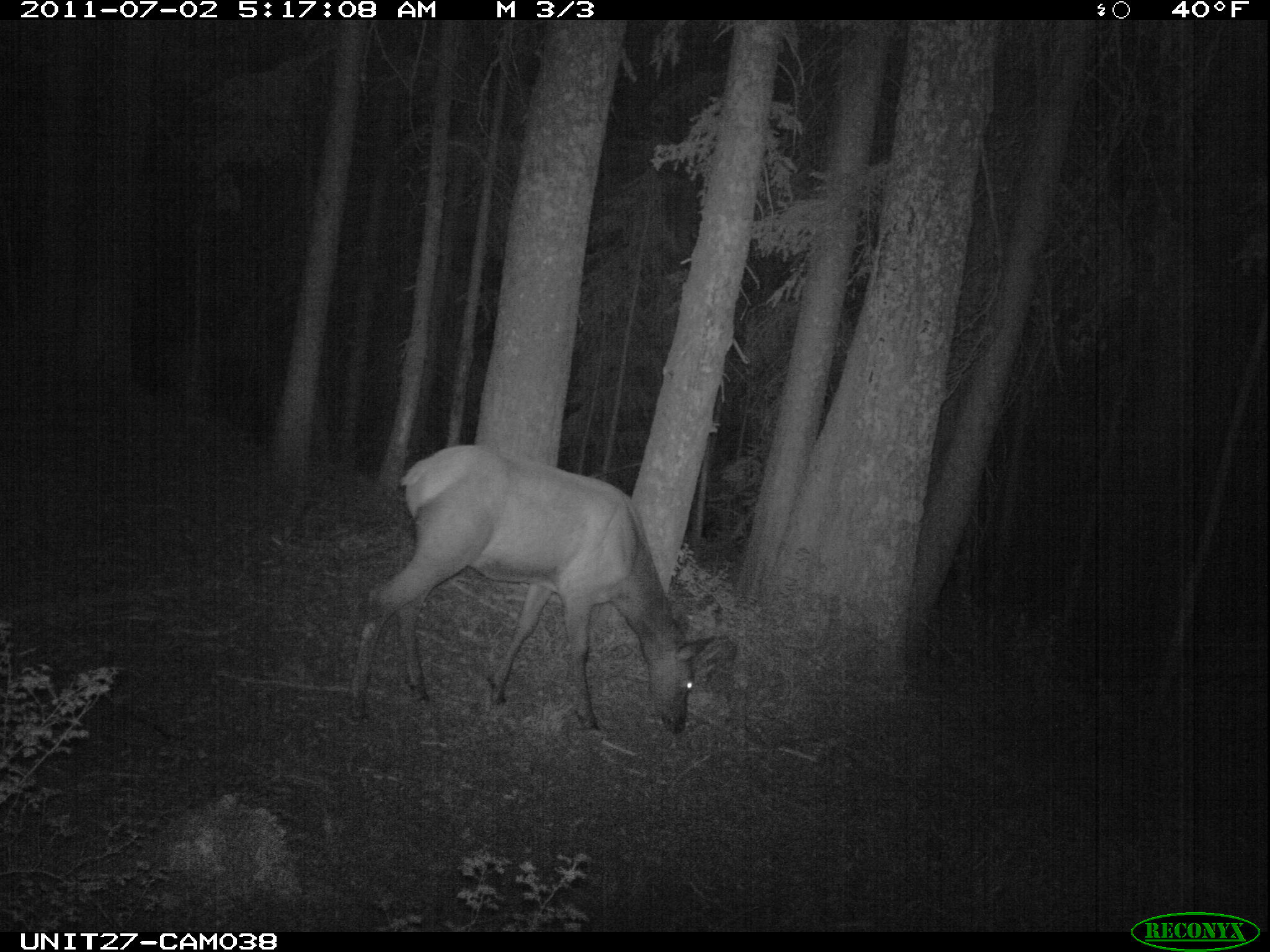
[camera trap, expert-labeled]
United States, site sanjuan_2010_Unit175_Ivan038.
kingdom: Animalia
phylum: Chordata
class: Mammalia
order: Artiodactyla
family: Cervidae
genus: Cervus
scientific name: Cervus elaphus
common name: red deer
Cervus elaphus (red deer).